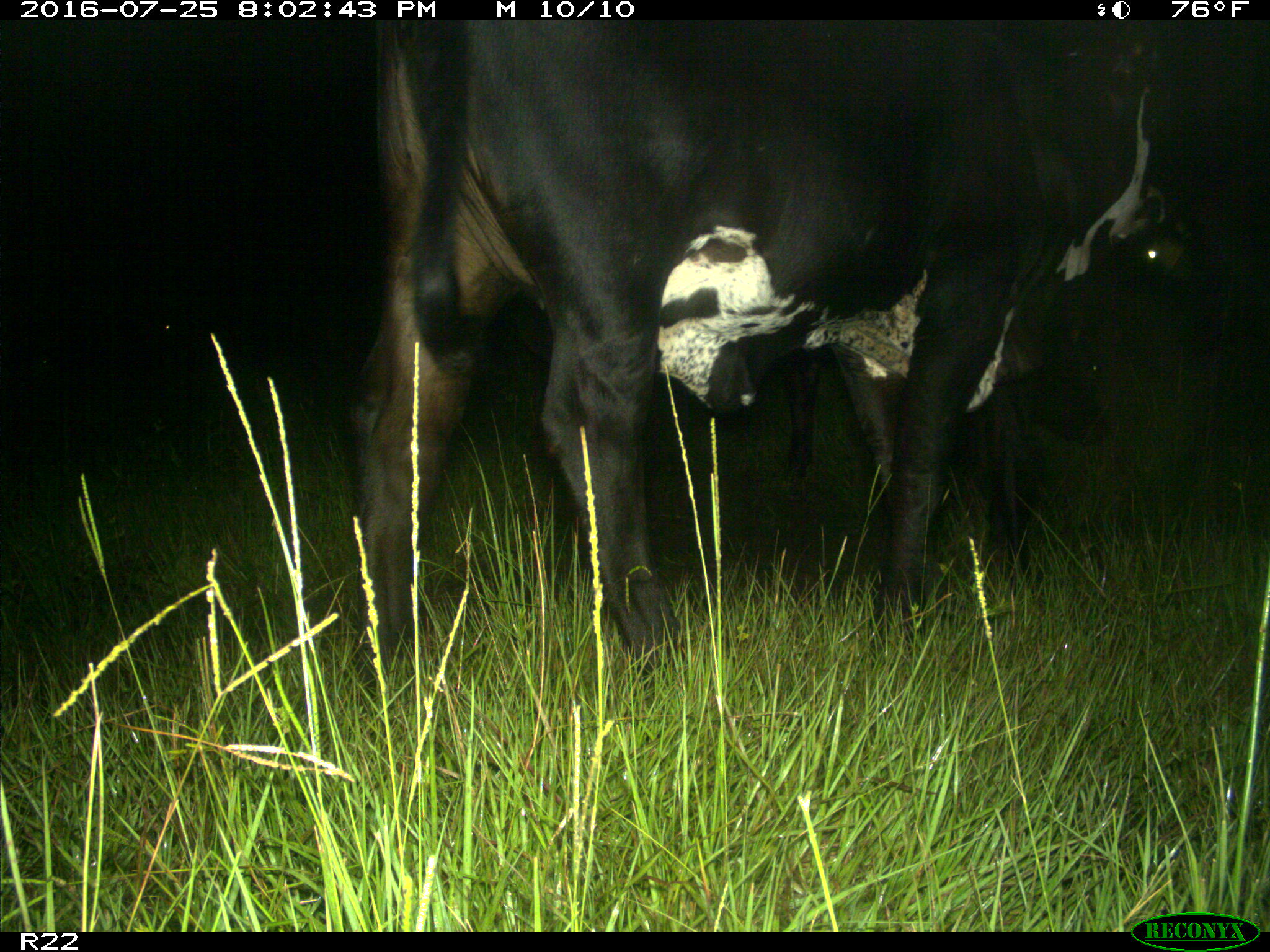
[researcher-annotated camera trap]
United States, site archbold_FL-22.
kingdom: Animalia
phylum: Chordata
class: Mammalia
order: Artiodactyla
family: Bovidae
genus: Bos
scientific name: Bos taurus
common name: domestic cow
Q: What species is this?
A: Bos taurus (domestic cow).